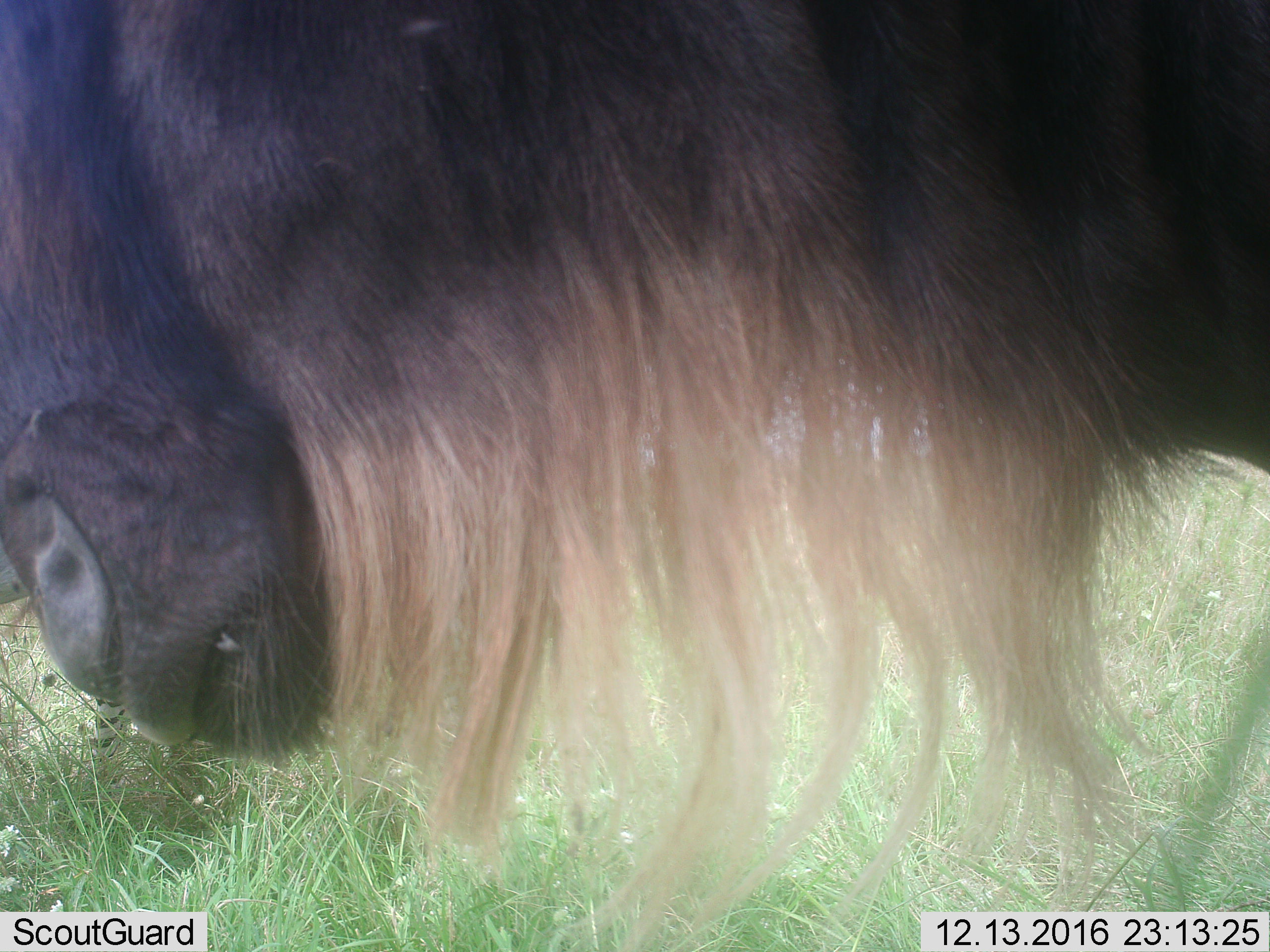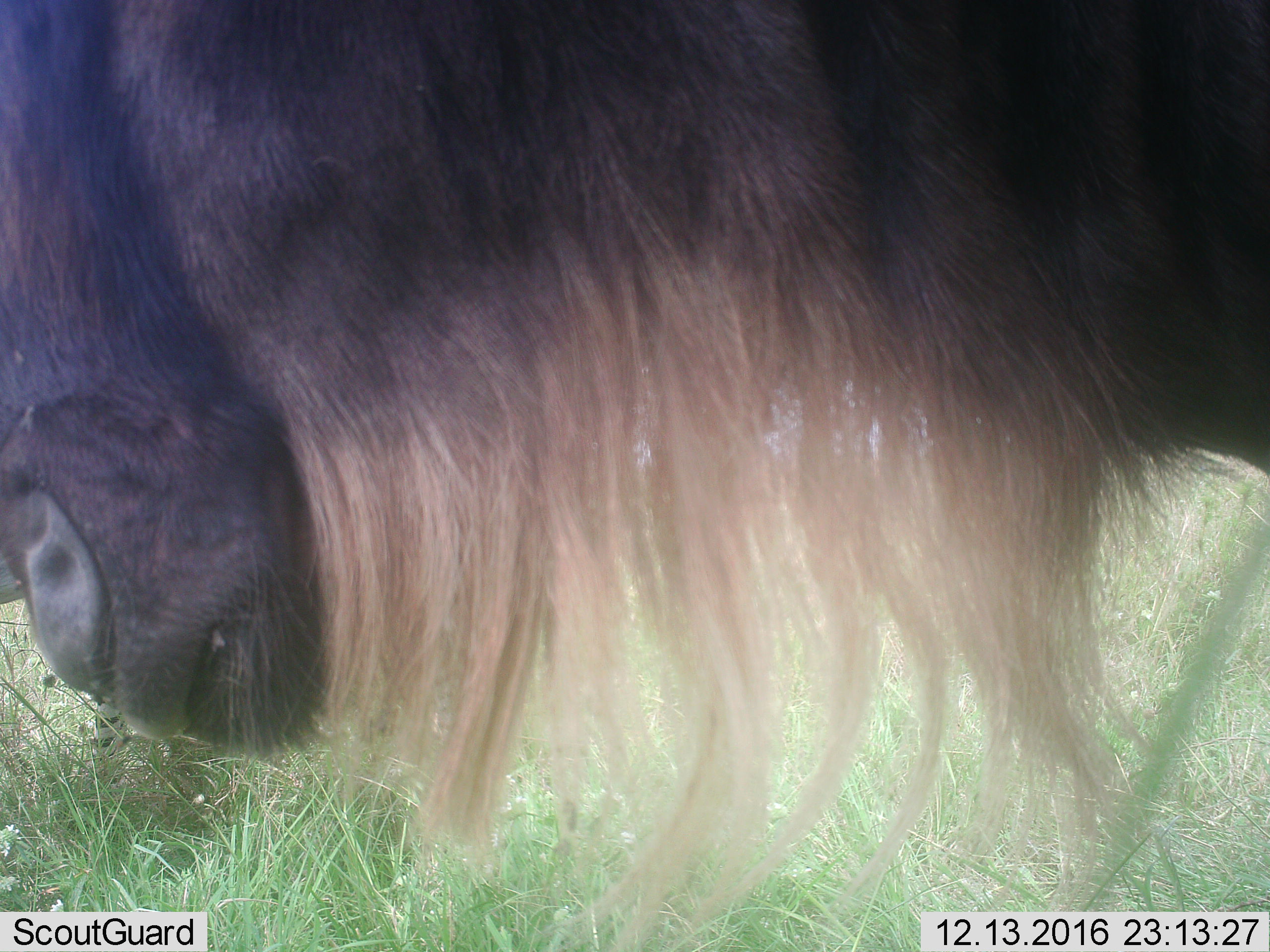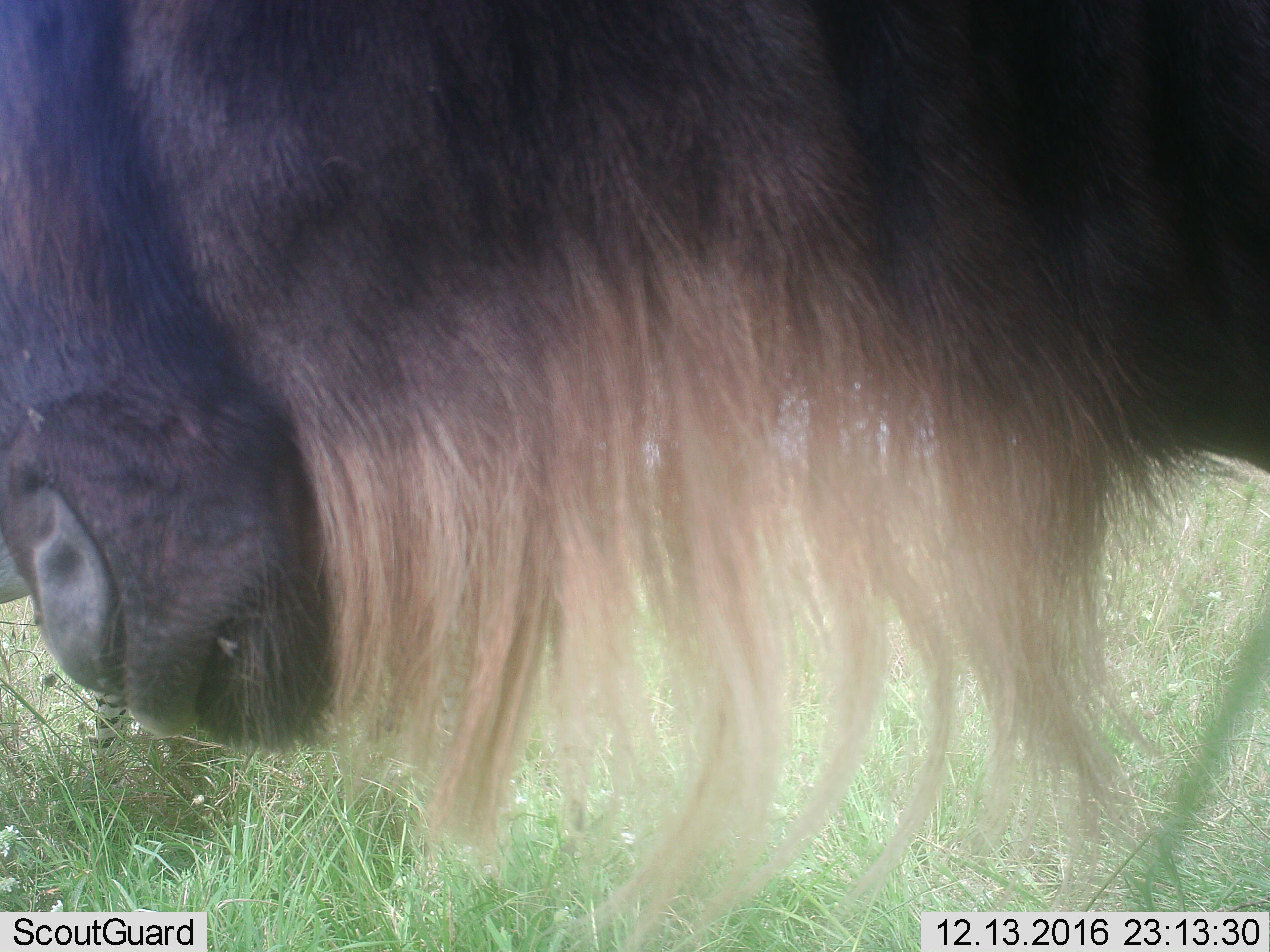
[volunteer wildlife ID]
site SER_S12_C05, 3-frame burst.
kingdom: Animalia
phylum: Chordata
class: Mammalia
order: Artiodactyla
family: Bovidae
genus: Connochaetes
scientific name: Connochaetes taurinus taurinus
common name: blue wildebeest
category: wildebeestblue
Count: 1.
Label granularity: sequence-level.